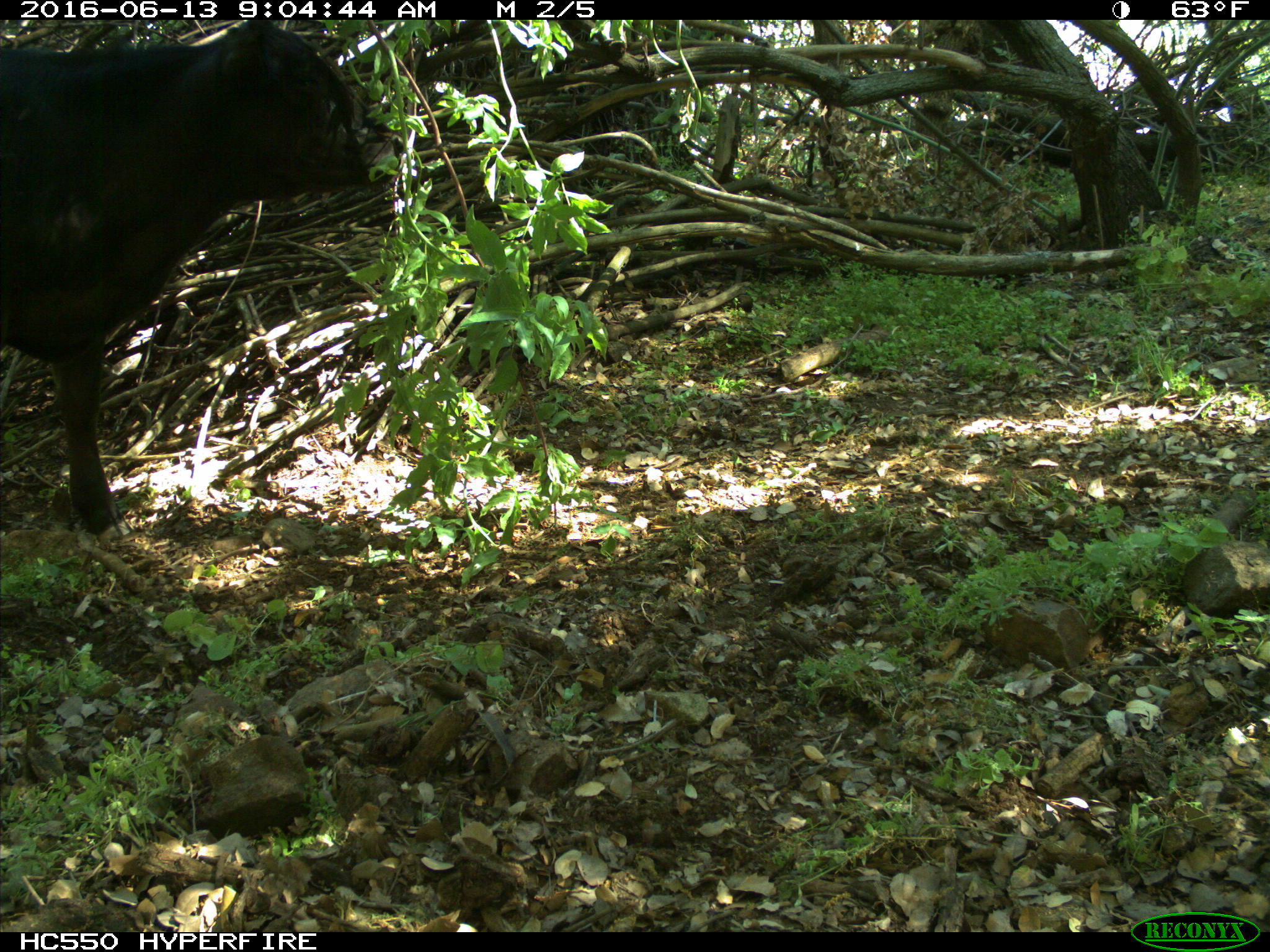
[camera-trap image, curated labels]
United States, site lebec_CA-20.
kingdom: Animalia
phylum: Chordata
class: Mammalia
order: Artiodactyla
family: Bovidae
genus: Bos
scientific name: Bos taurus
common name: domestic cow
Bos taurus (domestic cow).